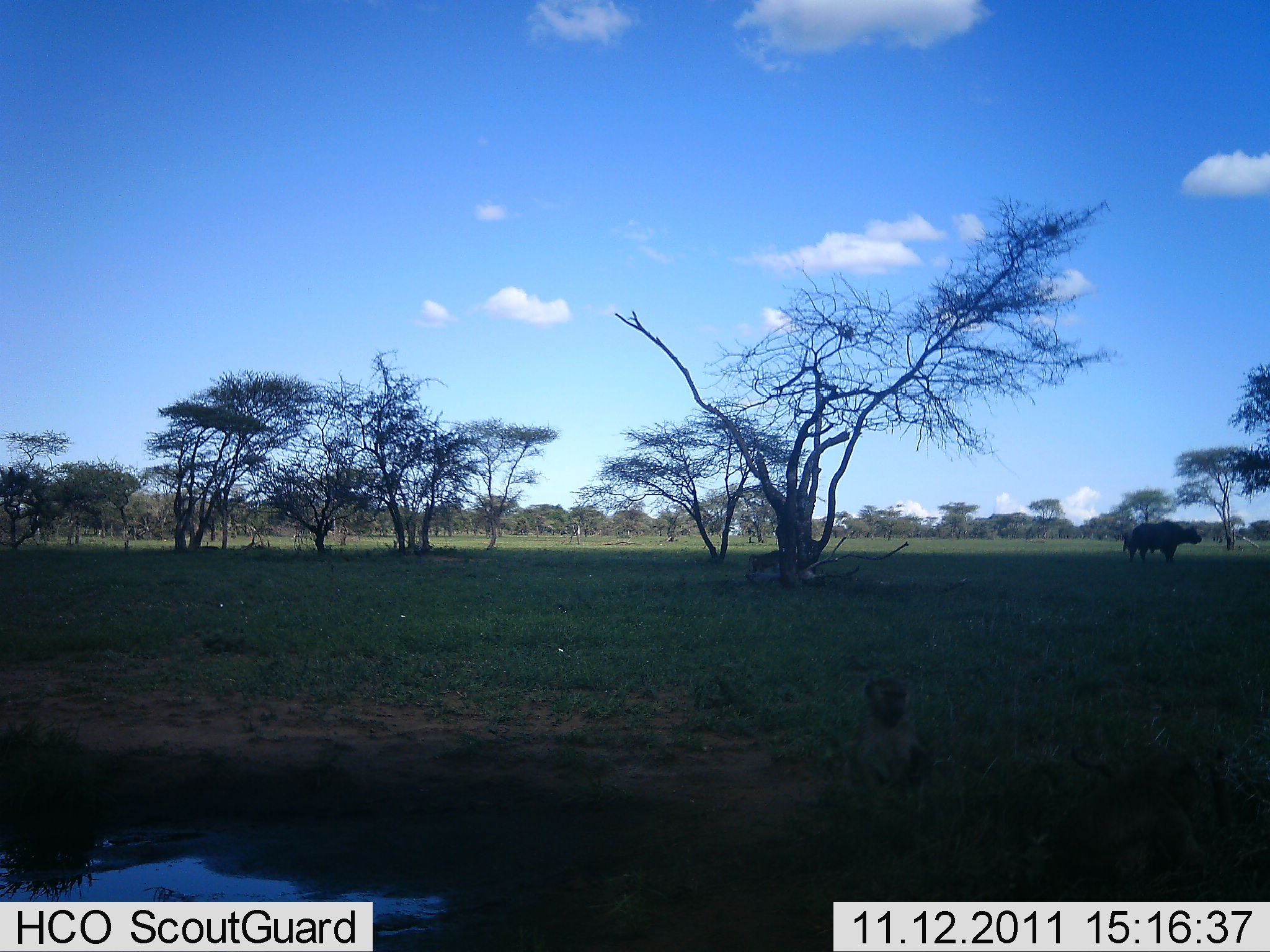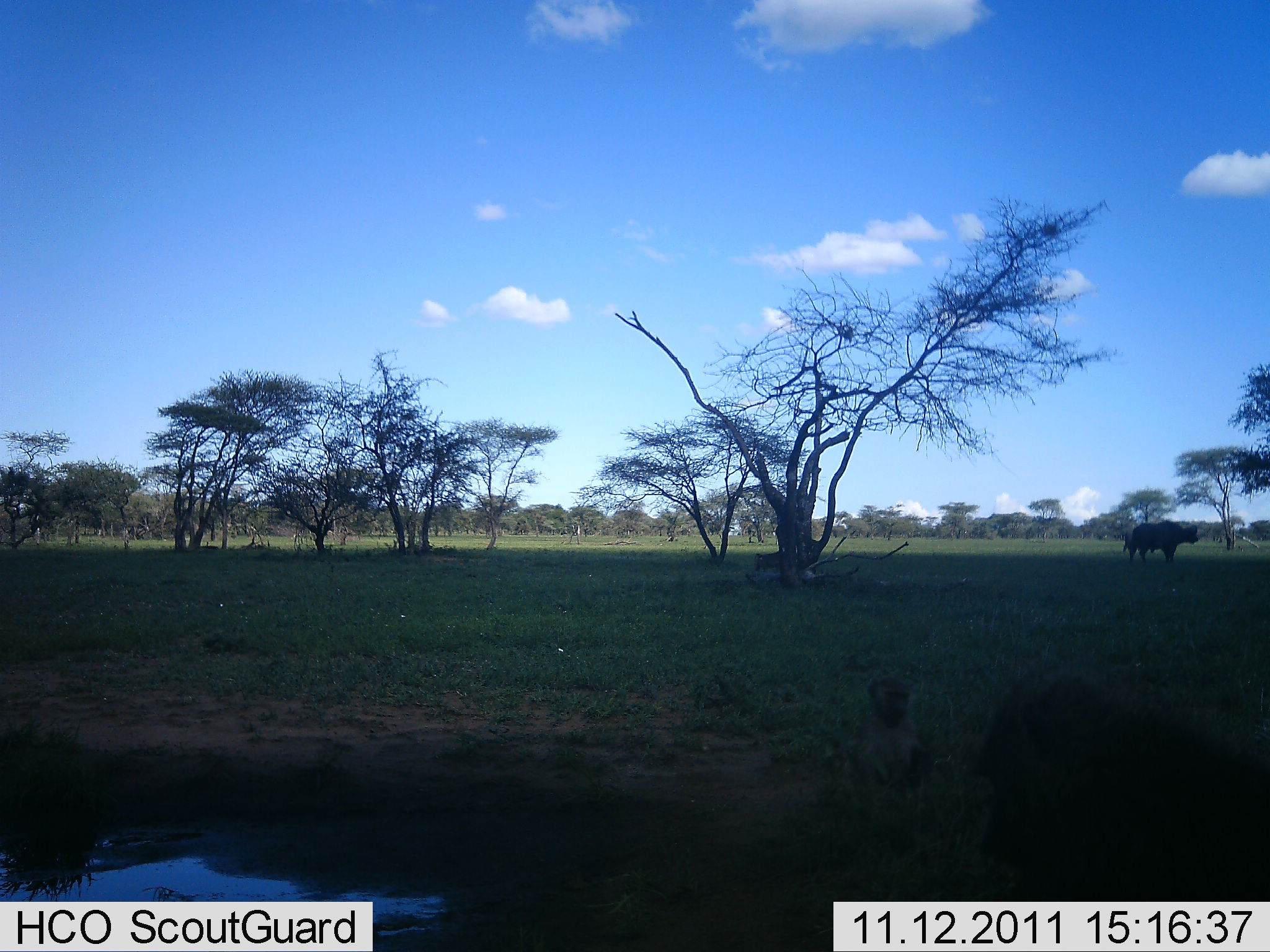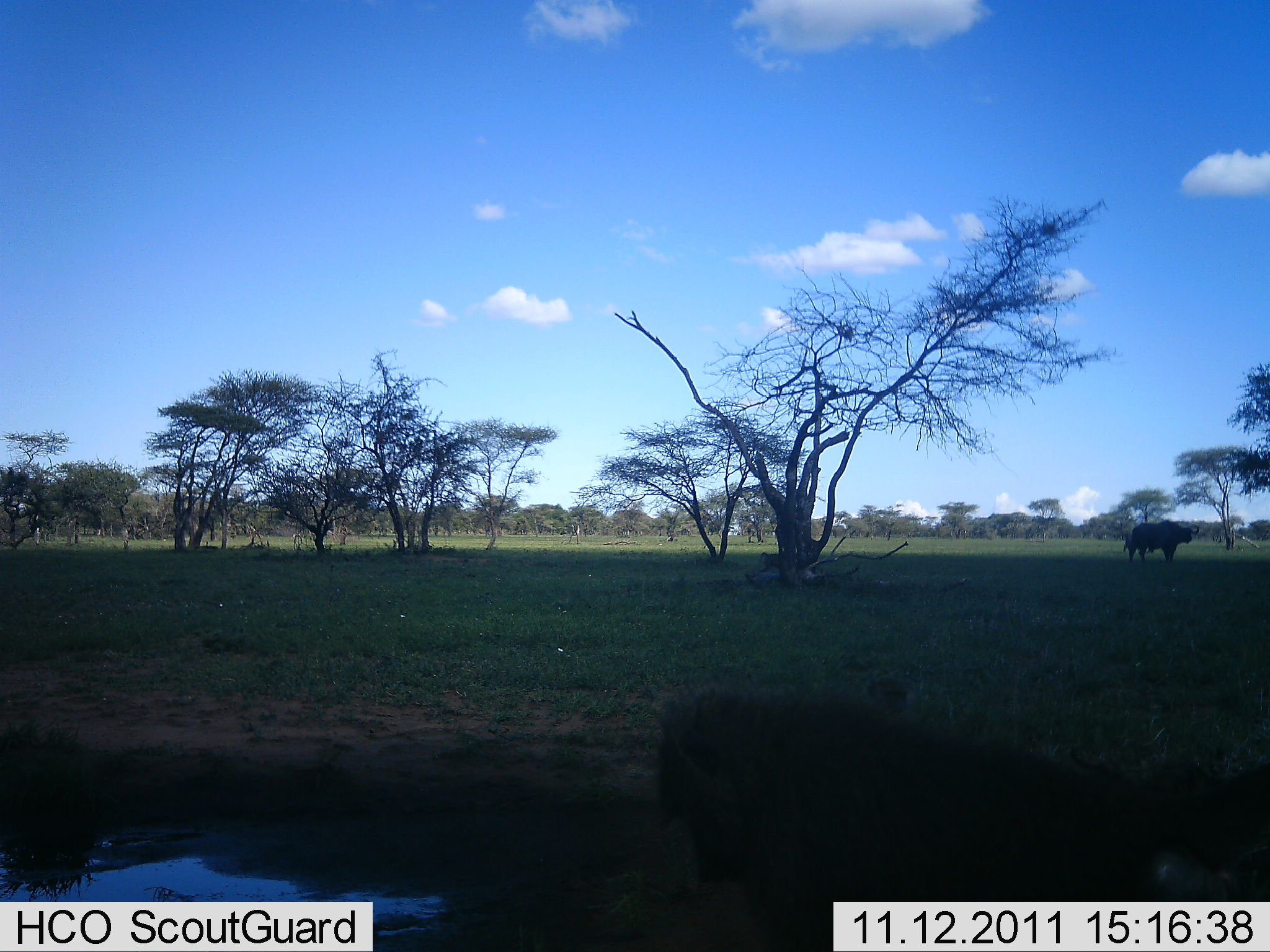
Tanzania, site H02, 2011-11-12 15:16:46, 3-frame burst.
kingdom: Animalia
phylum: Chordata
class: Mammalia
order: Primates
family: Cercopithecidae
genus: Papio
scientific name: Papio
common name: baboon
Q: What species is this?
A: Baboon (Papio).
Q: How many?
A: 2.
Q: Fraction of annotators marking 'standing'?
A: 36%.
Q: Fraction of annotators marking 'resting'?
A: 55%.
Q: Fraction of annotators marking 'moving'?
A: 64%.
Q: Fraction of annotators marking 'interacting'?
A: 0%.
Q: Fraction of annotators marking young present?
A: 27%.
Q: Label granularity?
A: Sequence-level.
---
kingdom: Animalia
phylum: Chordata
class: Mammalia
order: Artiodactyla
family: Bovidae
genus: Syncerus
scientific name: Syncerus caffer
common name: cape buffalo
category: buffalo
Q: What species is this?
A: Buffalo (cape buffalo) (Syncerus caffer).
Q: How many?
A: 1.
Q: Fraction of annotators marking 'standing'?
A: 93%.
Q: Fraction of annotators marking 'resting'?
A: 0%.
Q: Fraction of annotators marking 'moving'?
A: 20%.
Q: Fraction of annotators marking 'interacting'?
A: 0%.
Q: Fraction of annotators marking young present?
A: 7%.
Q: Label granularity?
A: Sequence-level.